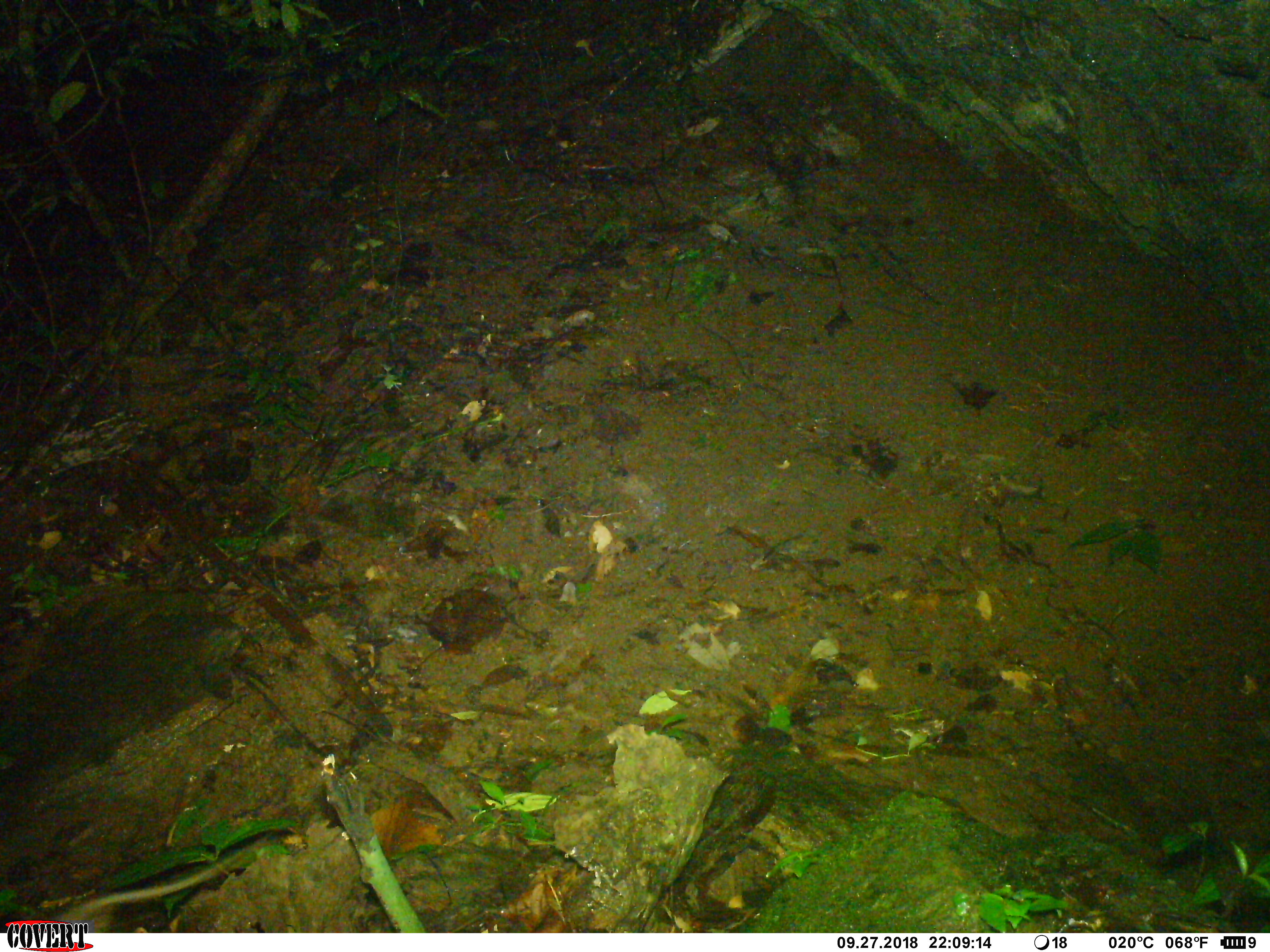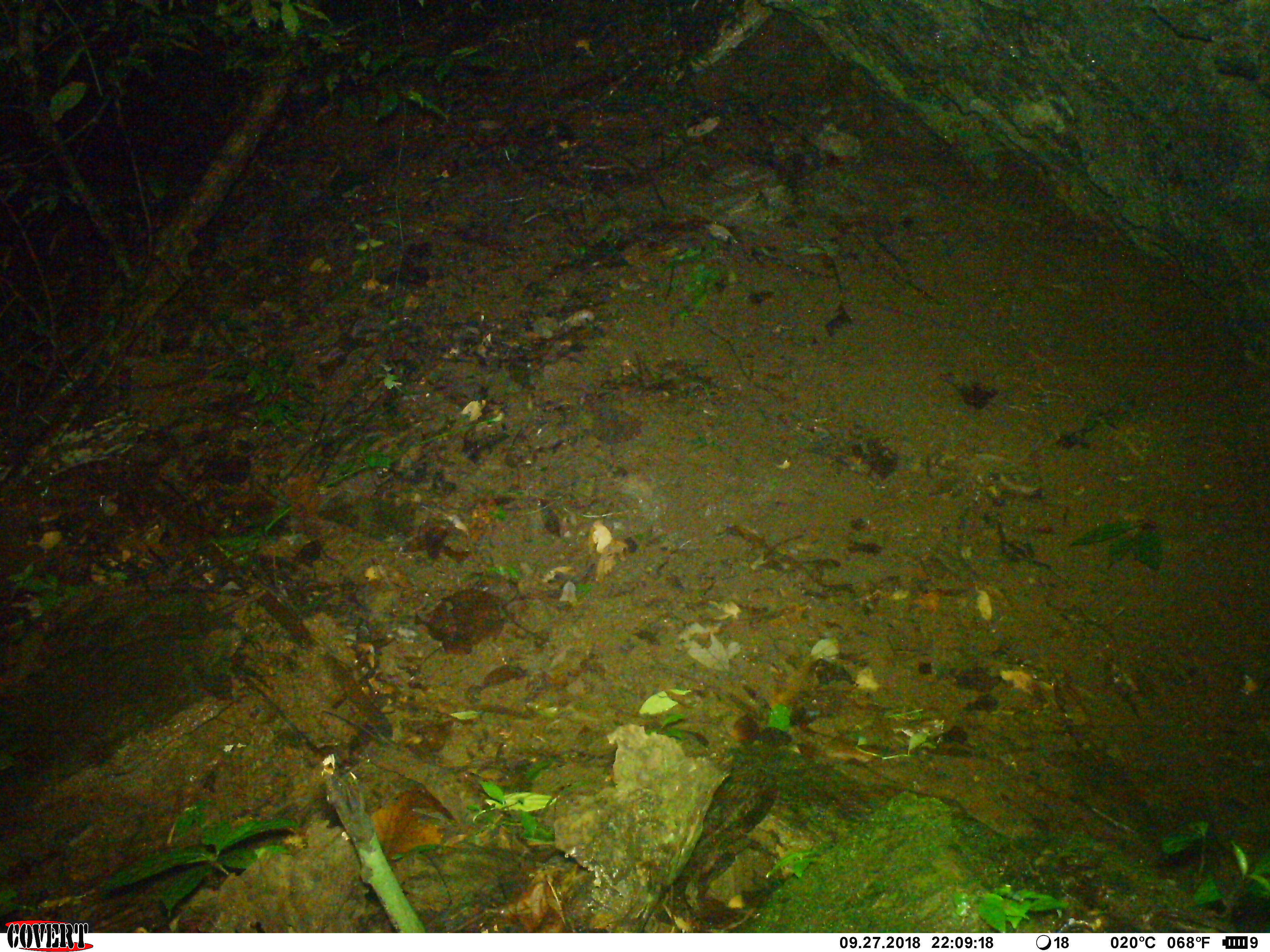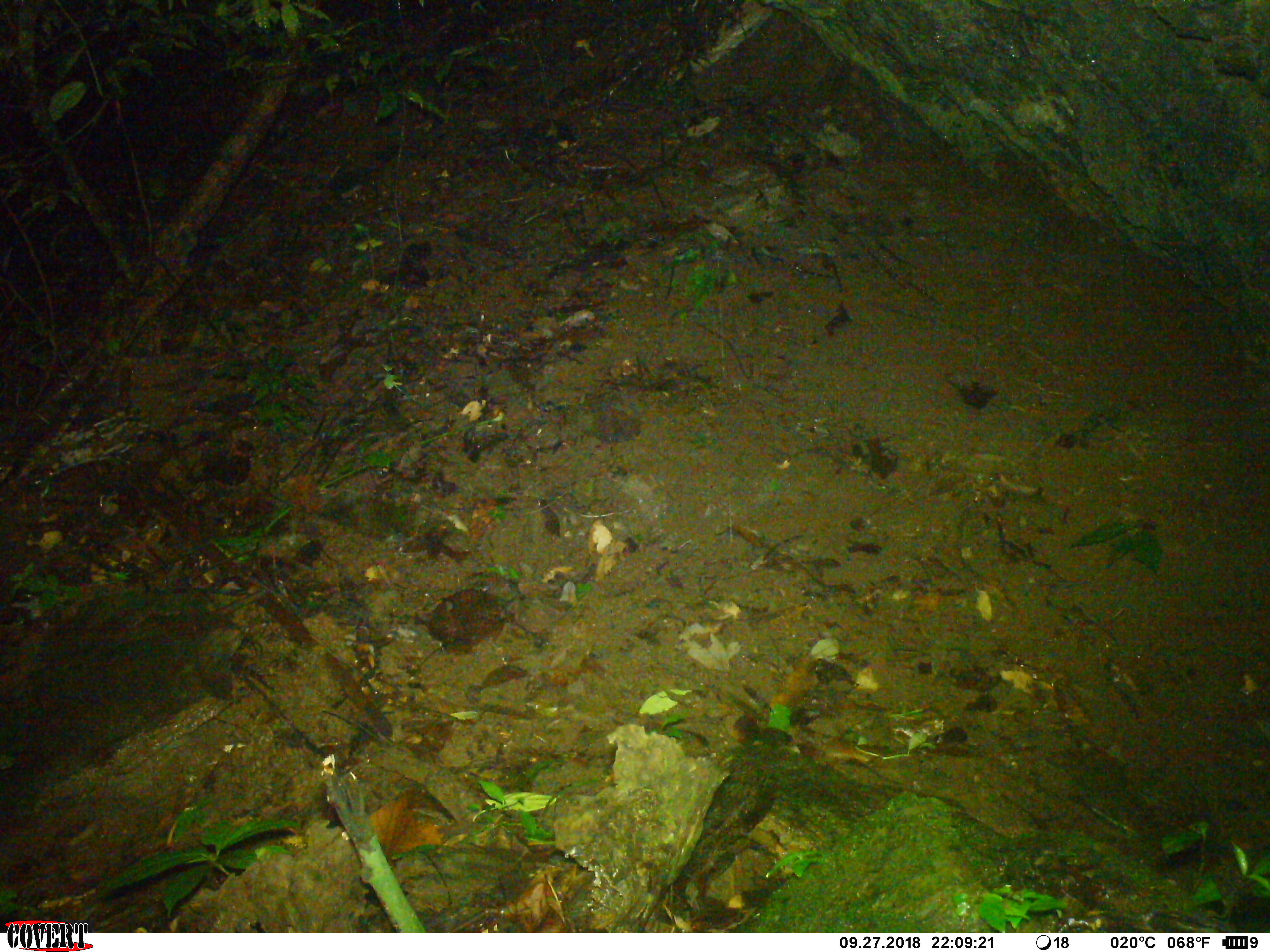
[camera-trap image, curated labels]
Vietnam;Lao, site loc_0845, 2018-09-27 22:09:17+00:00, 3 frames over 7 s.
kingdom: Animalia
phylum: Chordata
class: Mammalia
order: Rodentia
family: Muridae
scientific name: Muridae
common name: old-world mice and rats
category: unidentified murid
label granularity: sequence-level